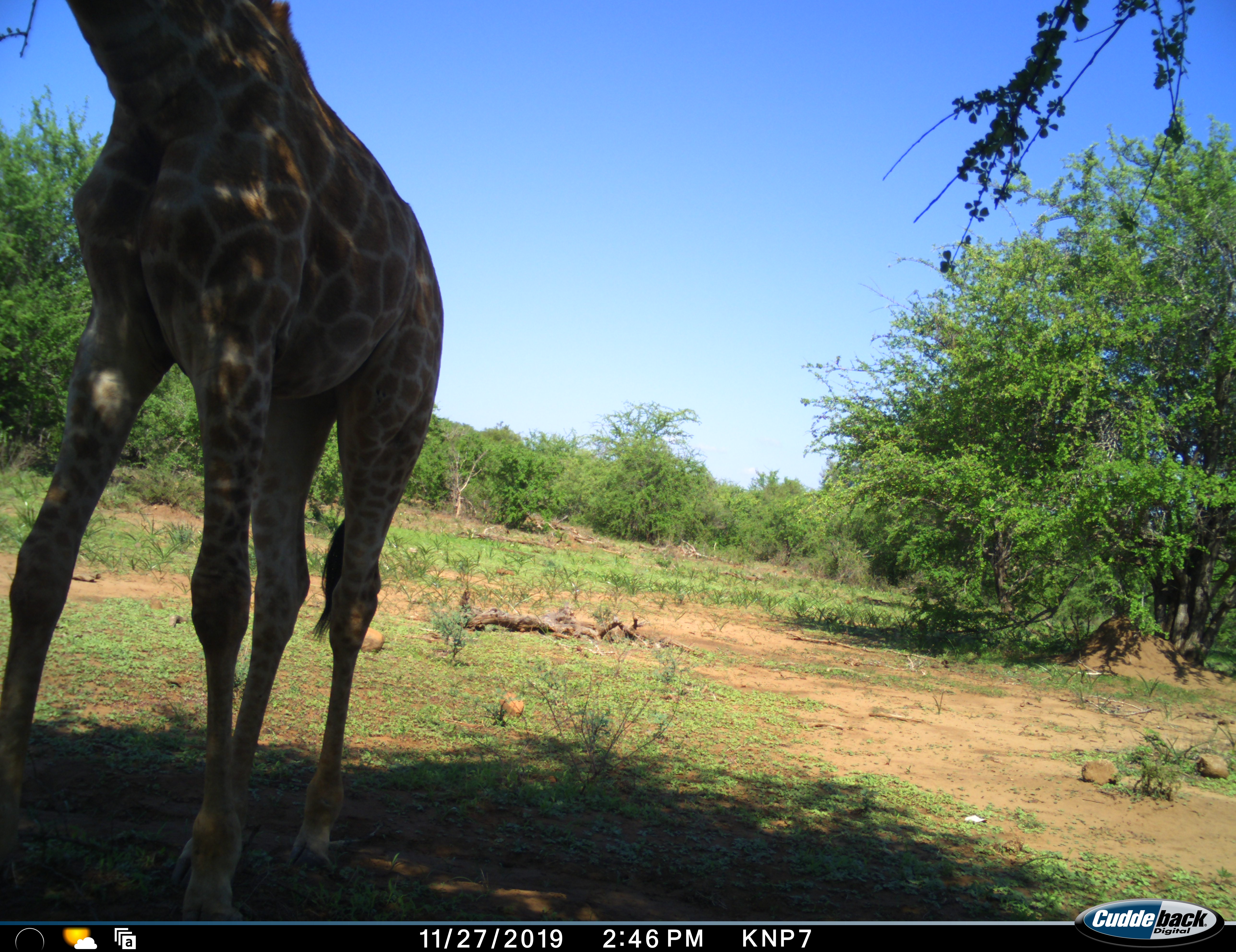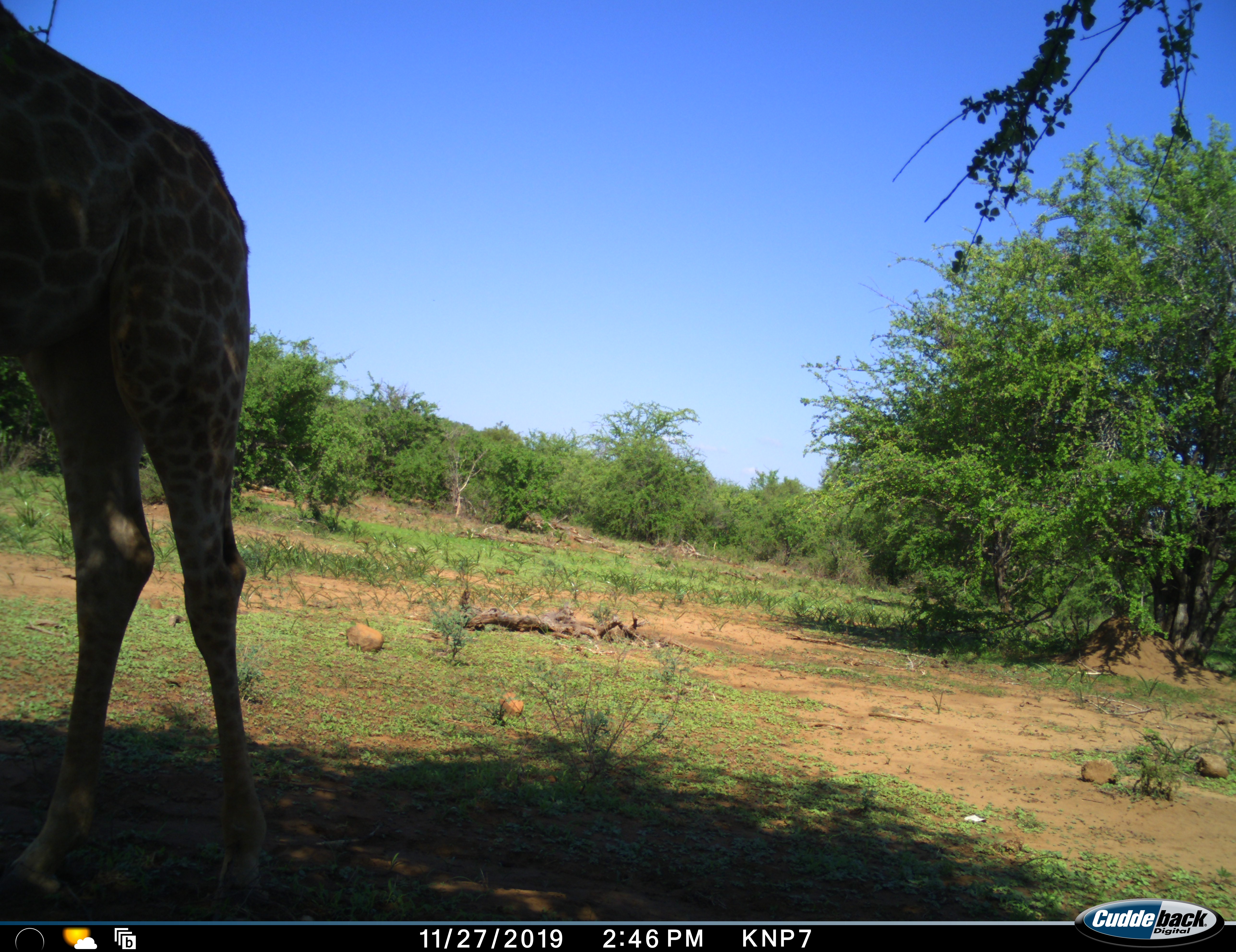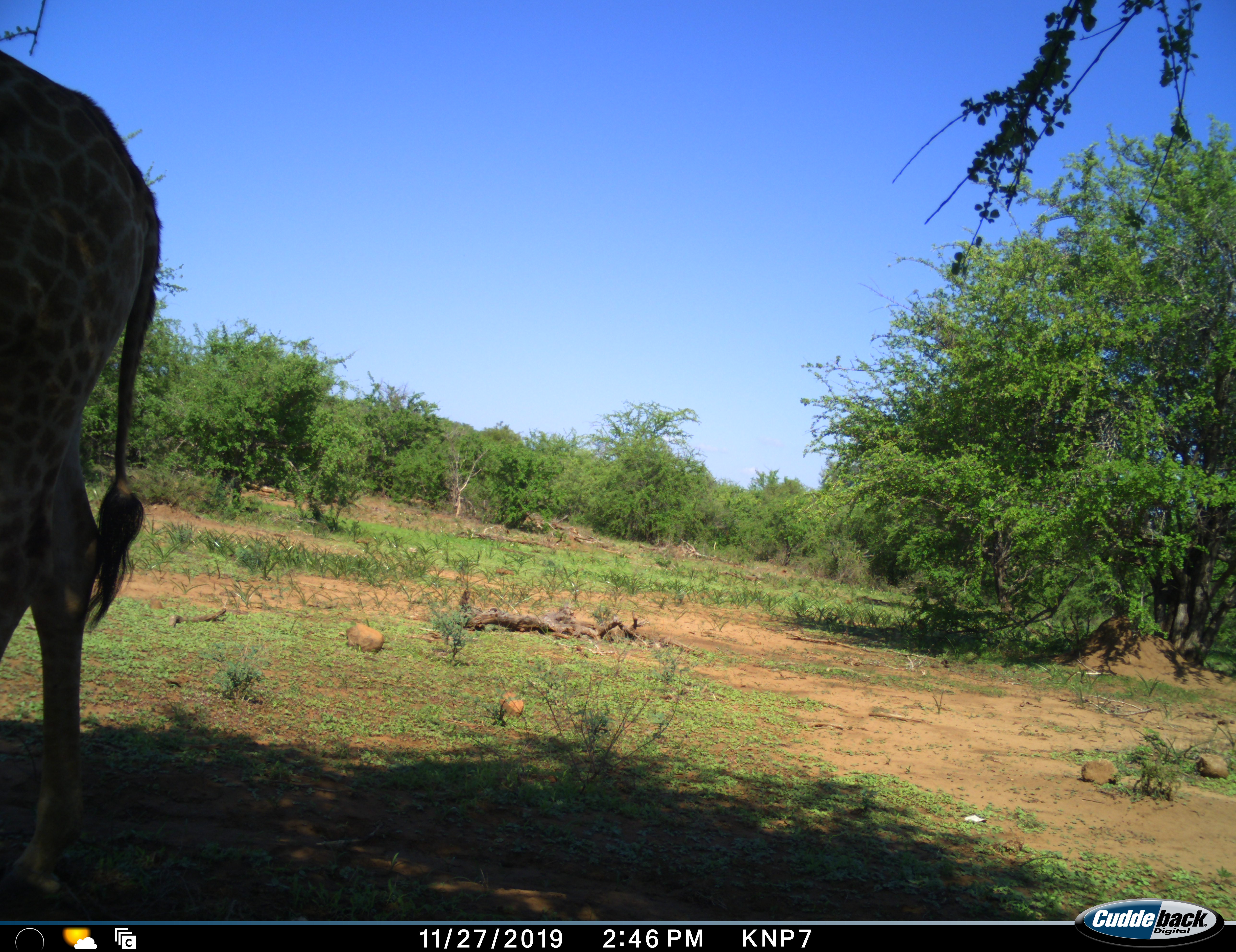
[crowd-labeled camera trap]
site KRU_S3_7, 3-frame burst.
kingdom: Animalia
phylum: Chordata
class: Mammalia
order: Artiodactyla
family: Giraffidae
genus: Giraffa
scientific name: Giraffa camelopardalis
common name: giraffe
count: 1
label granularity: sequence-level